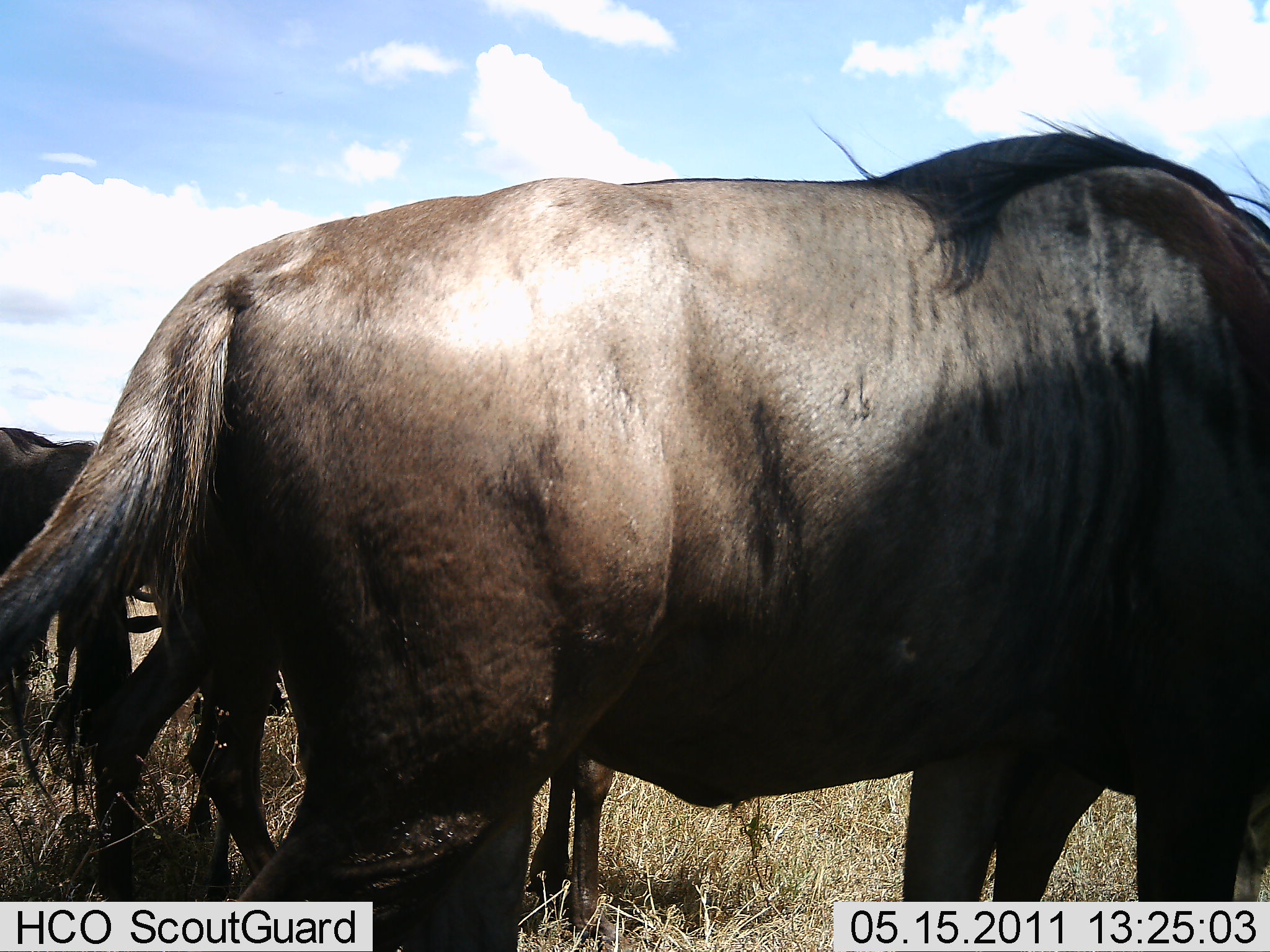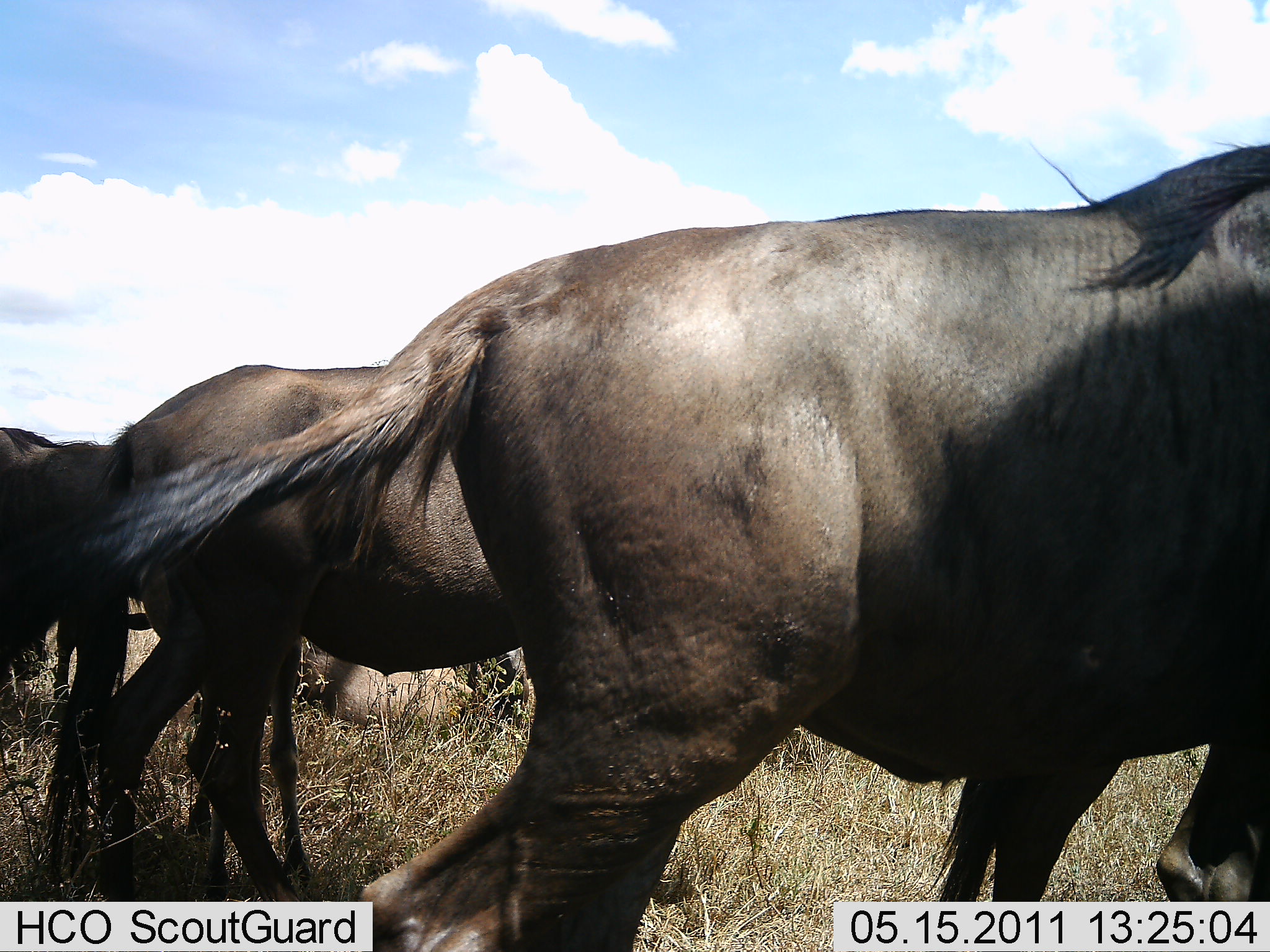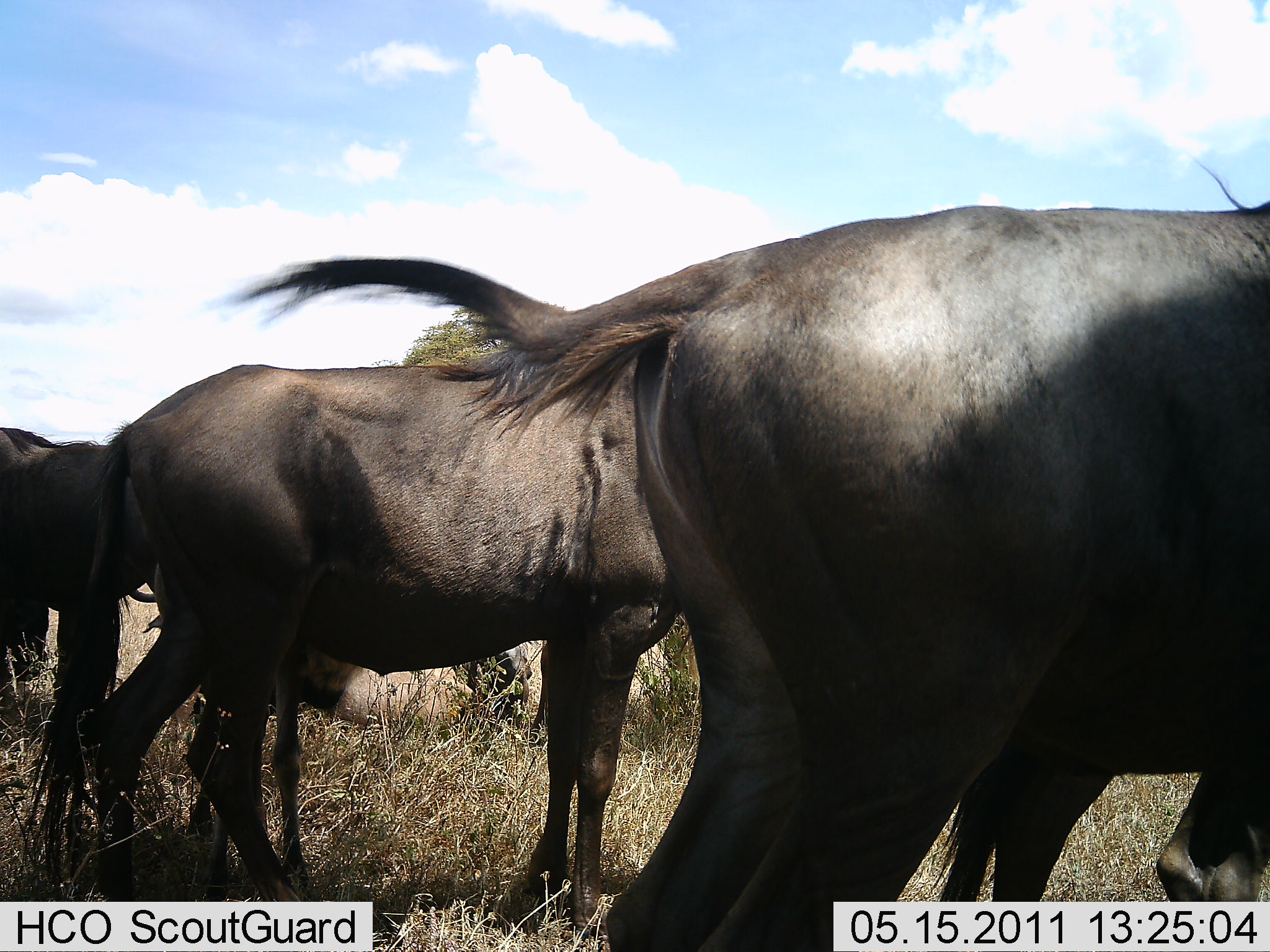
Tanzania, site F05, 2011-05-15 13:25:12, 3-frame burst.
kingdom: Animalia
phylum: Chordata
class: Mammalia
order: Artiodactyla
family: Bovidae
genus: Connochaetes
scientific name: Connochaetes taurinus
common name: blue wildebeest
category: wildebeest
Wildebeest (blue wildebeest) (Connochaetes taurinus), count 3. Behavior (volunteer vote fractions): standing 93%, resting 27%, moving 40%, interacting 0%. Young present (vote fraction): 7%. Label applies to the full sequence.